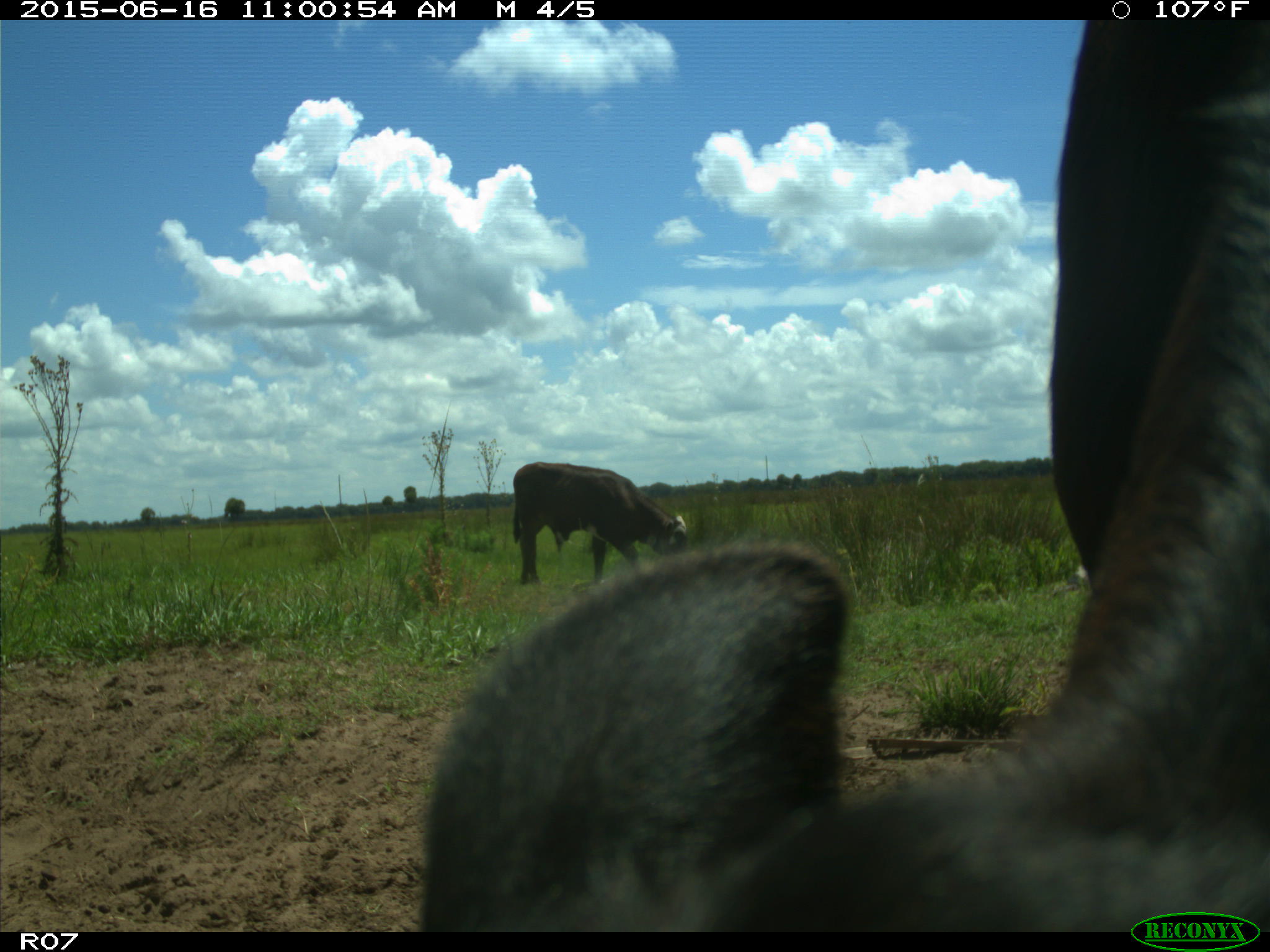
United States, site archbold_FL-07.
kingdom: Animalia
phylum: Chordata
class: Mammalia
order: Artiodactyla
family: Bovidae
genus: Bos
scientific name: Bos taurus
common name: domestic cow